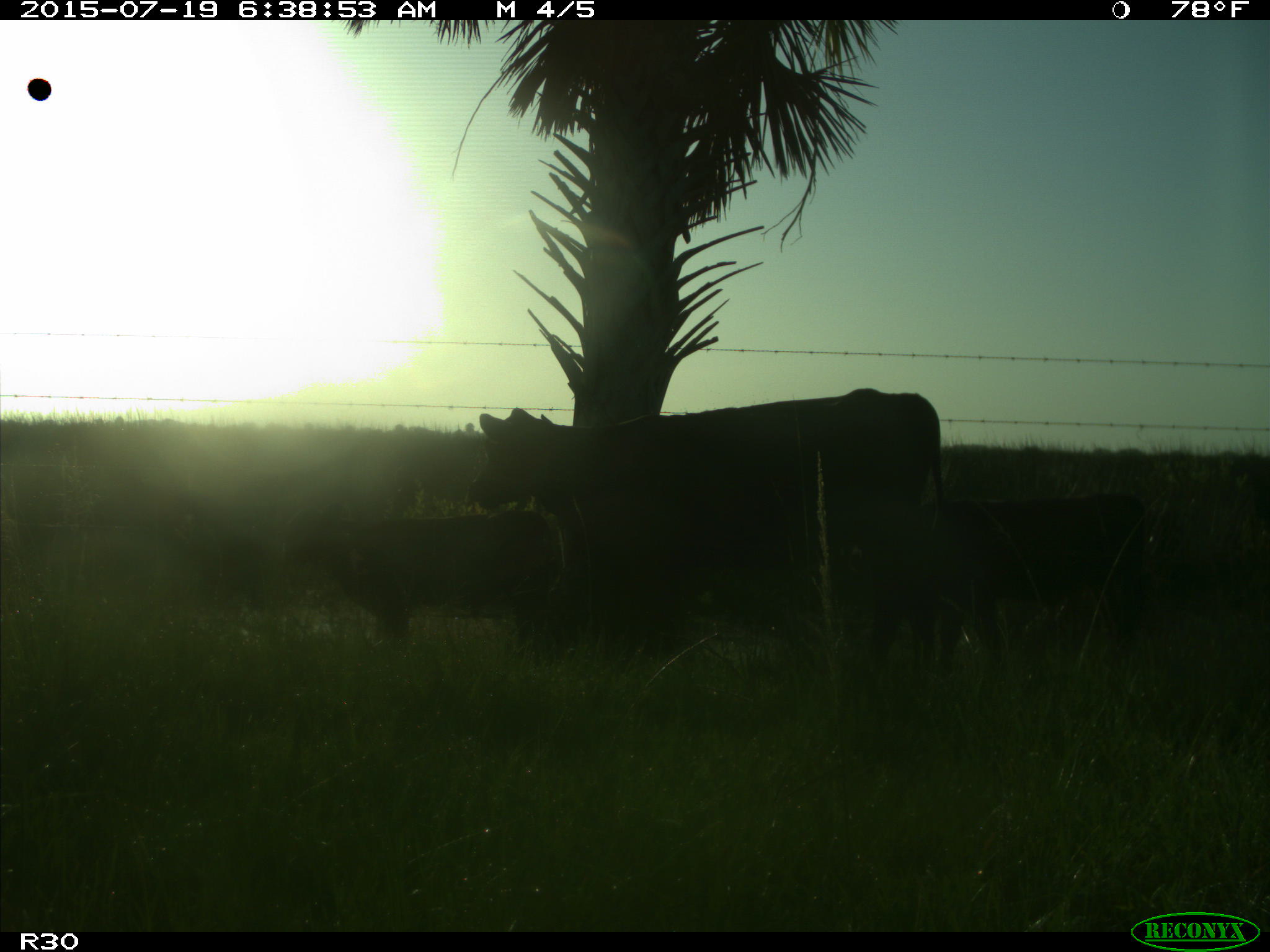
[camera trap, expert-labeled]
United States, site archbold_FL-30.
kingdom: Animalia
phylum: Chordata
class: Mammalia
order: Artiodactyla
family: Bovidae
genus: Bos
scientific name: Bos taurus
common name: domestic cow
Bos taurus (domestic cow).